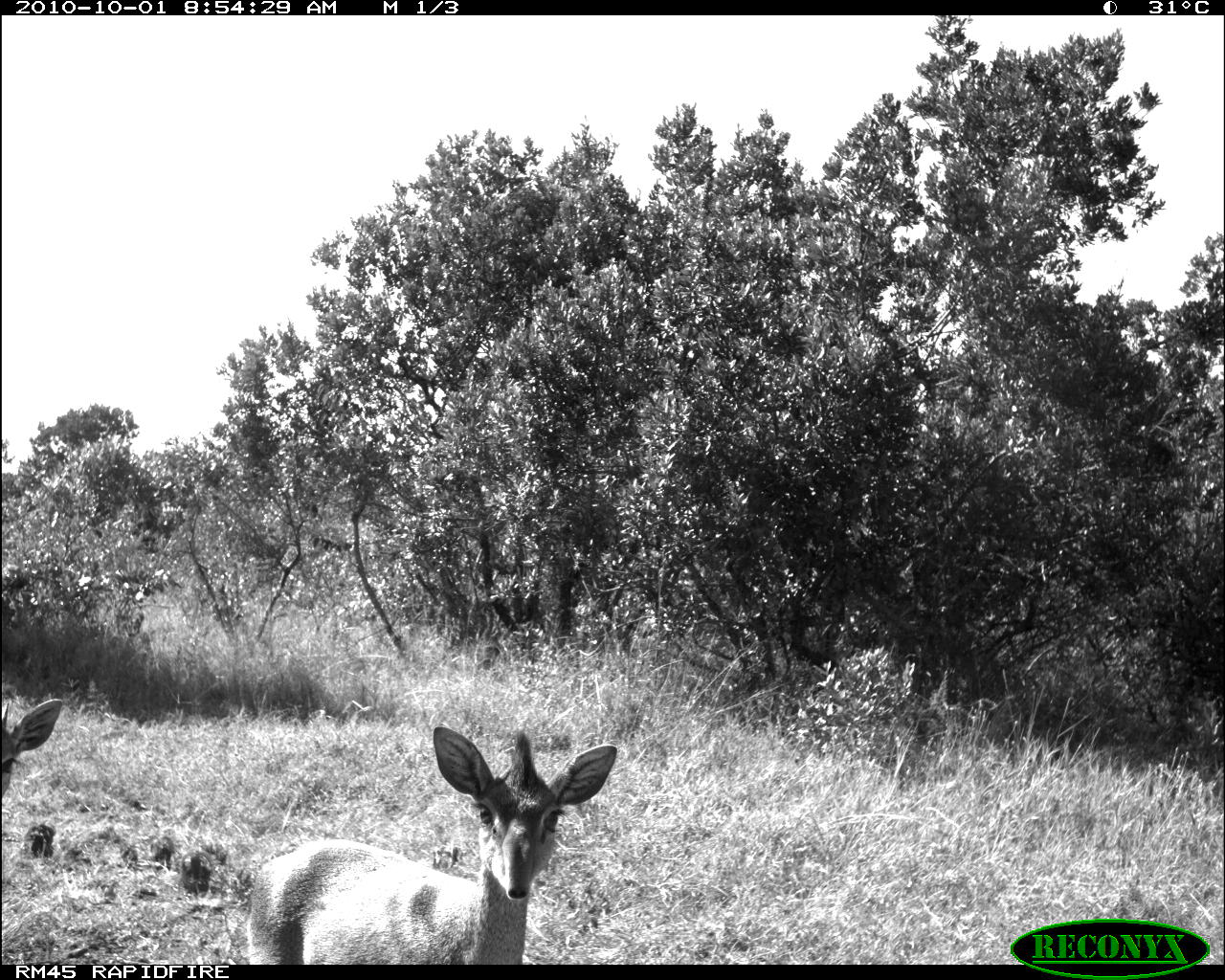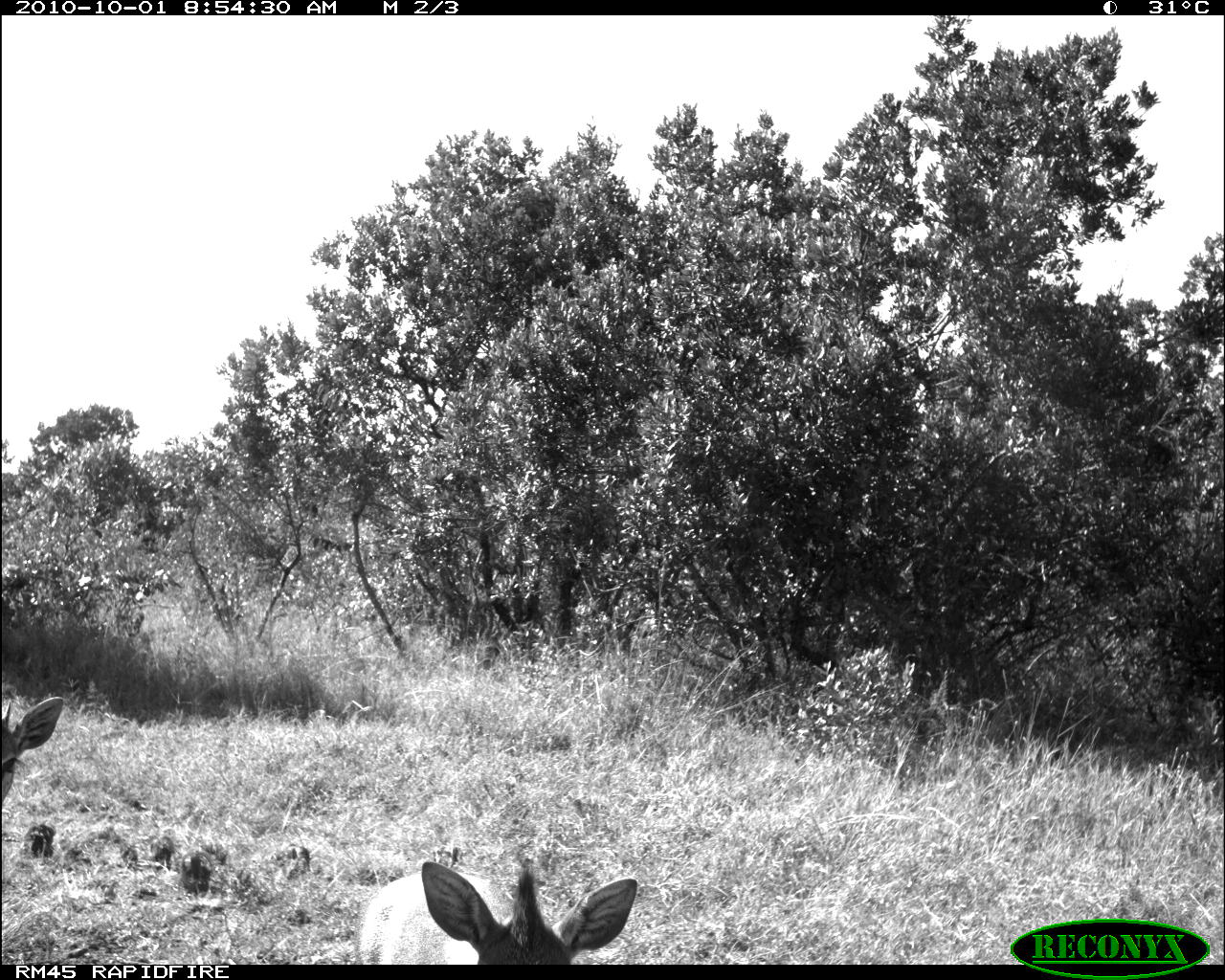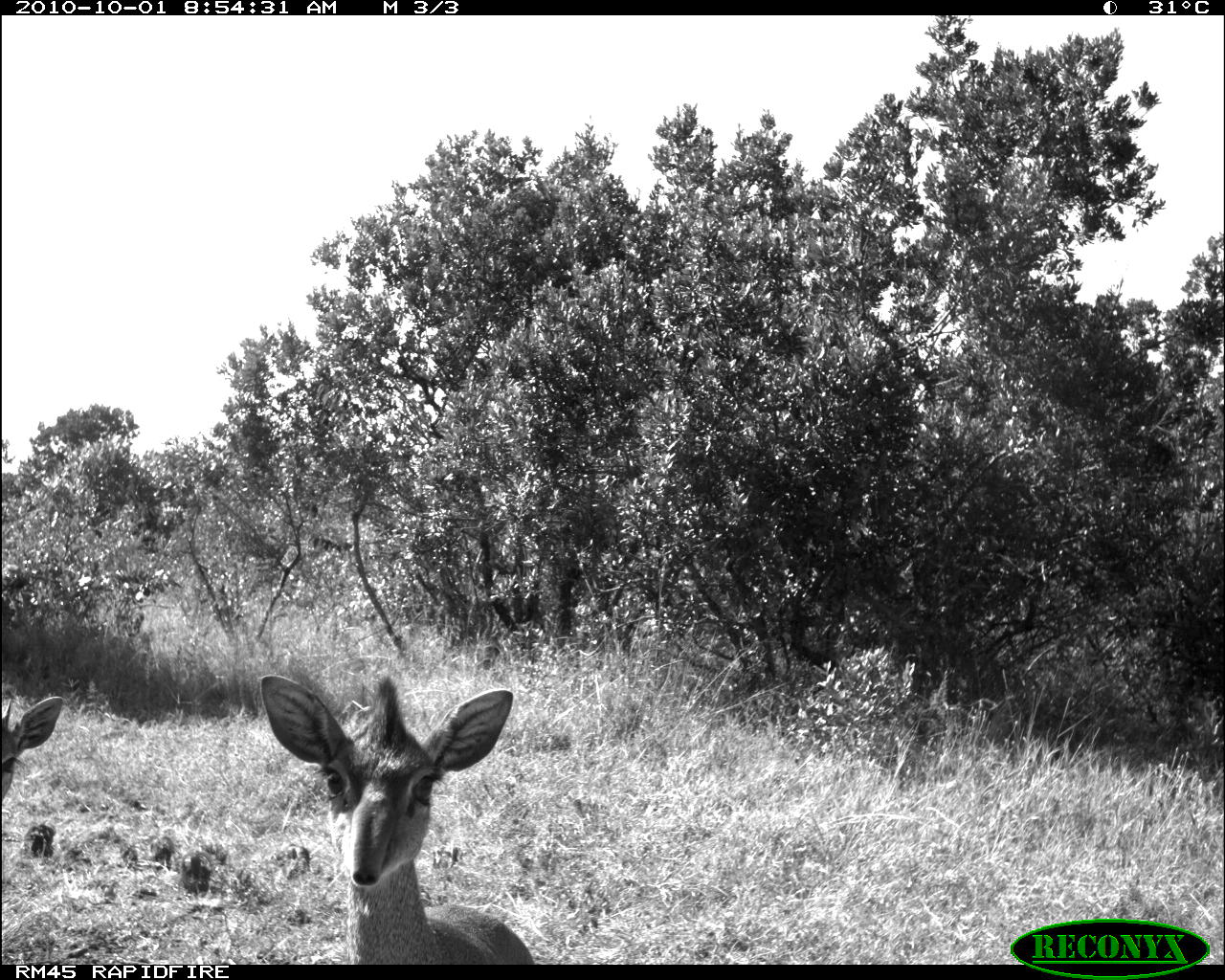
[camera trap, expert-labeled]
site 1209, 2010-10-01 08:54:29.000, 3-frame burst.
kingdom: Animalia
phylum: Chordata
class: Mammalia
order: Artiodactyla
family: Bovidae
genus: Madoqua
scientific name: Madoqua guentheri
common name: günther's dik-dik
Madoqua guentheri (günther's dik-dik), count 2.